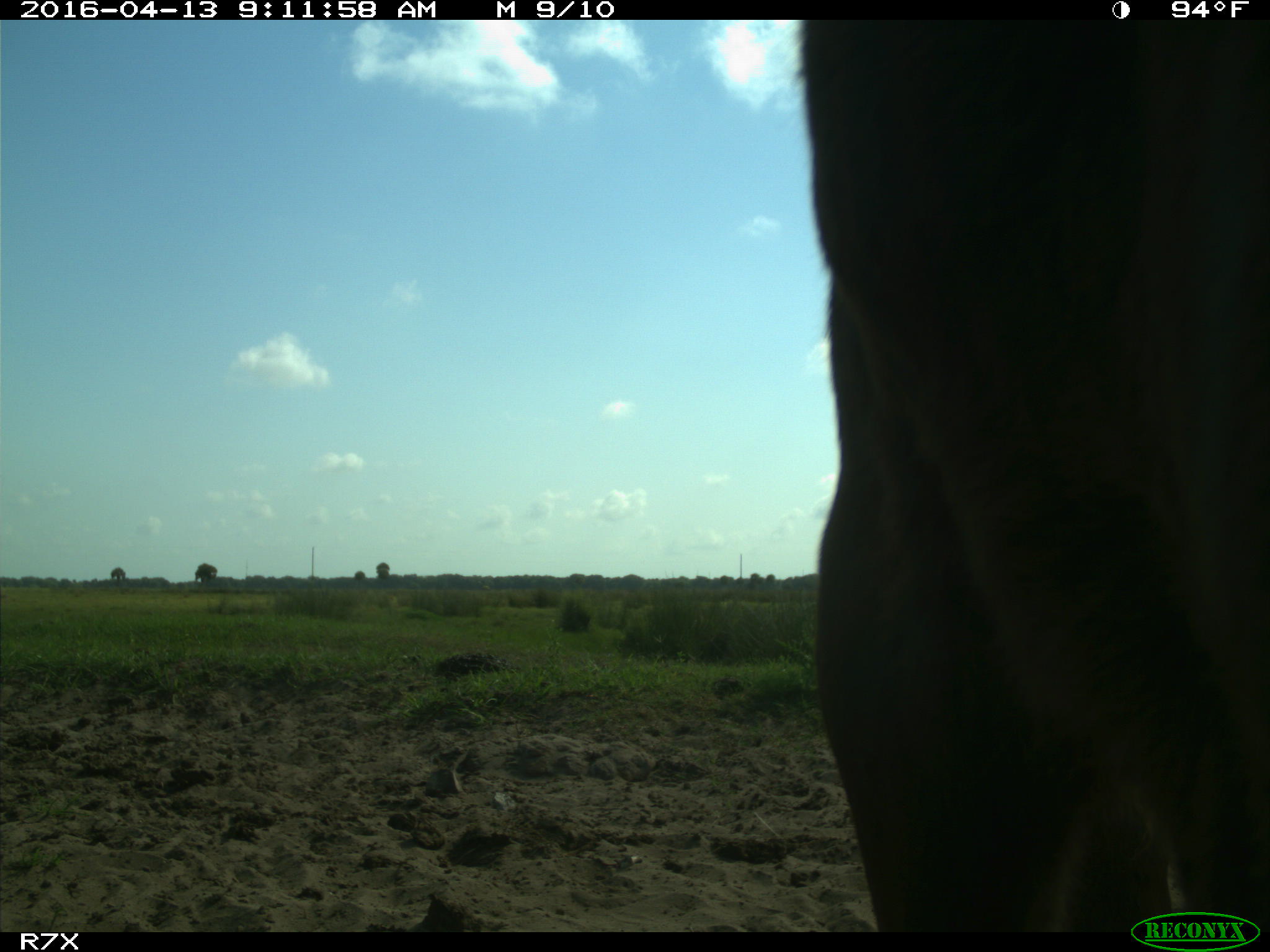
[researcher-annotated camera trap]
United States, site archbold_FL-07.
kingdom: Animalia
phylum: Chordata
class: Mammalia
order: Artiodactyla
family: Bovidae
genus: Bos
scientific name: Bos taurus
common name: domestic cow